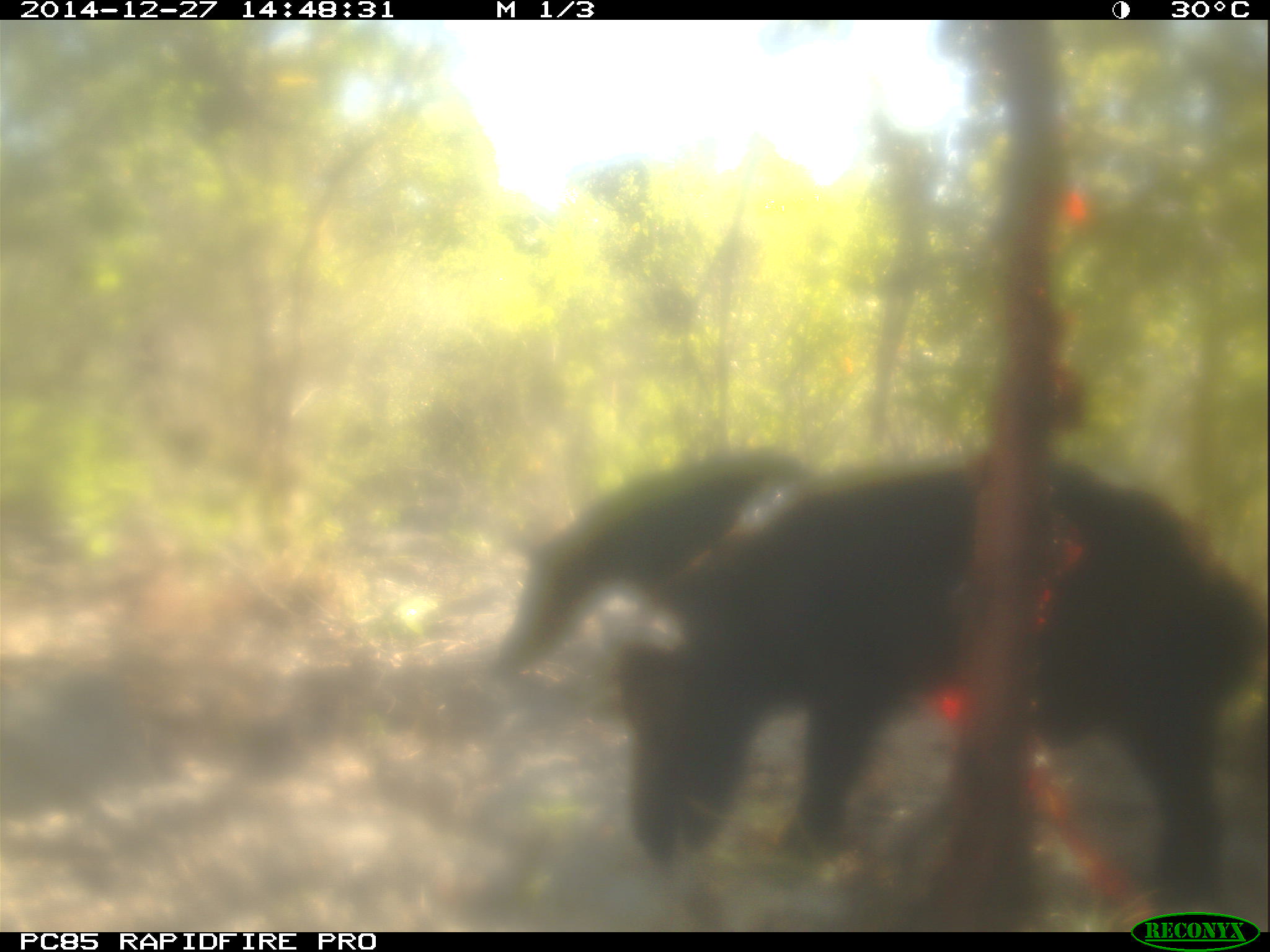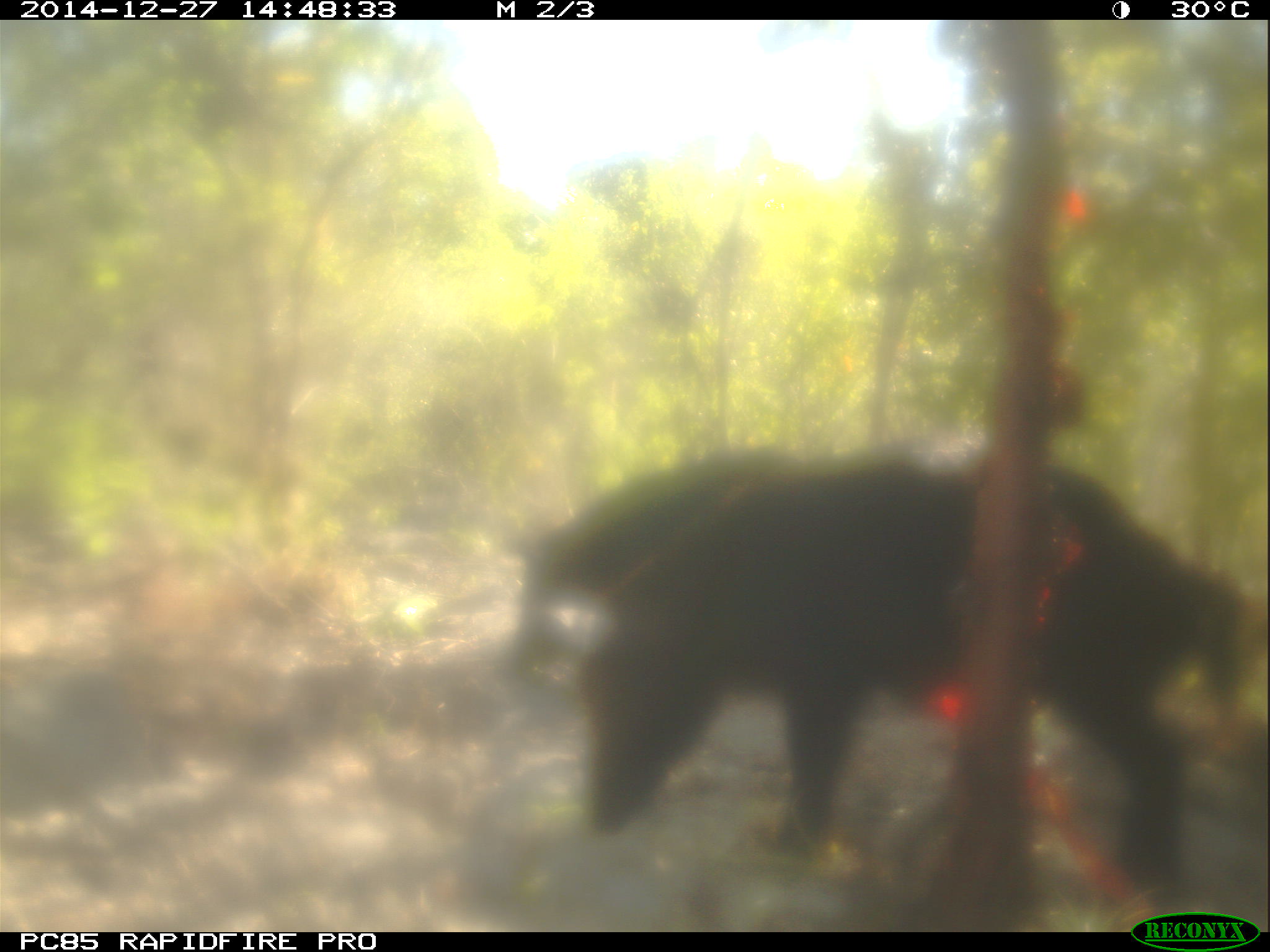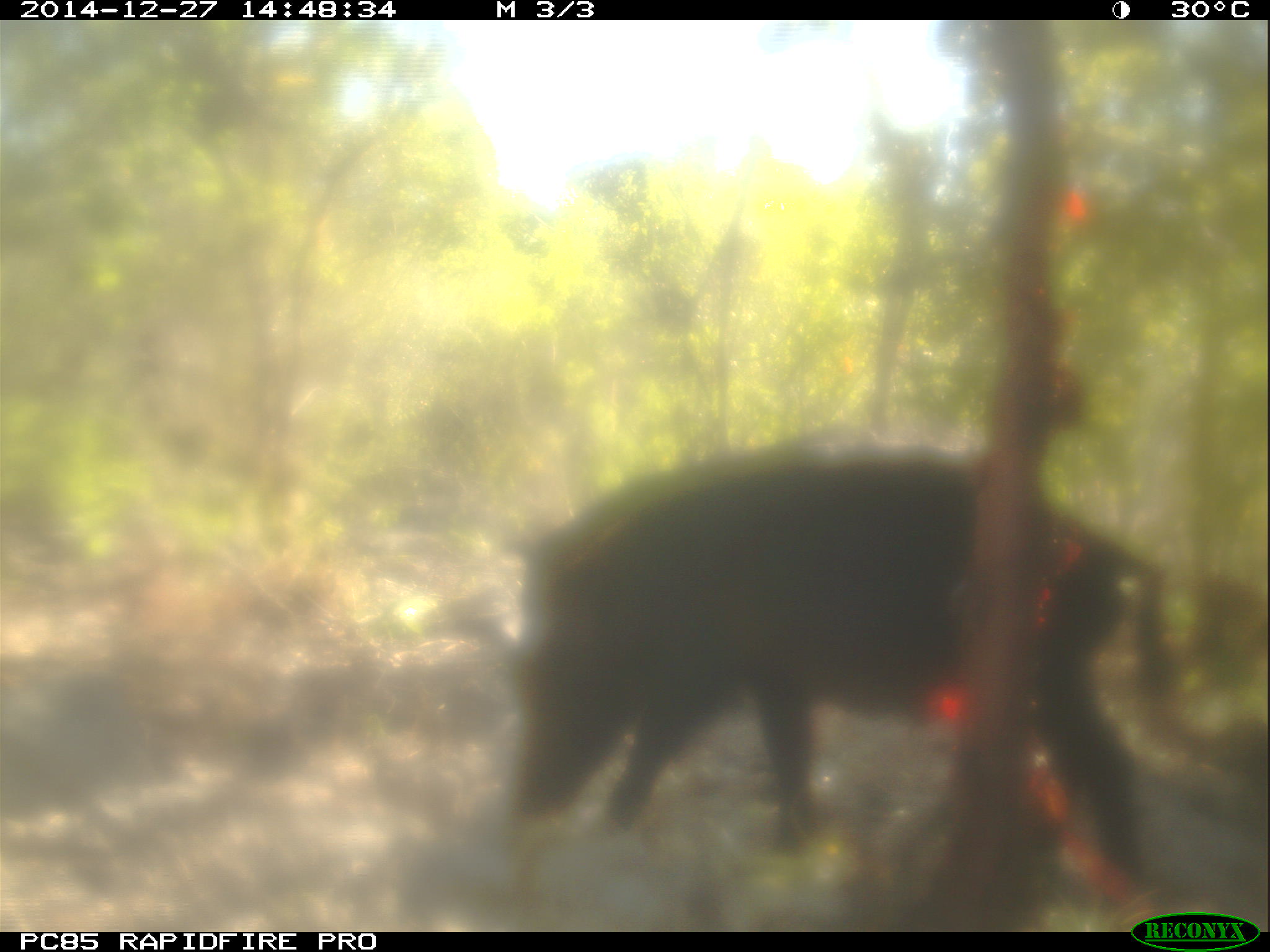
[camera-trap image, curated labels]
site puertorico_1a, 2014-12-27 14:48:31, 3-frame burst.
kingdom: Animalia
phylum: Chordata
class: Mammalia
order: Artiodactyla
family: Suidae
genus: Sus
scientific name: Sus scrofa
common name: pig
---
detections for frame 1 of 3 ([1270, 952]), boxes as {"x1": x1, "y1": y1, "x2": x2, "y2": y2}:
pig: {"x1": 600, "y1": 442, "x2": 1270, "y2": 902}; {"x1": 497, "y1": 441, "x2": 820, "y2": 683}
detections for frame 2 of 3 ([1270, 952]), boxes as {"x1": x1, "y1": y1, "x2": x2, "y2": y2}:
pig: {"x1": 572, "y1": 445, "x2": 1264, "y2": 879}; {"x1": 499, "y1": 440, "x2": 830, "y2": 687}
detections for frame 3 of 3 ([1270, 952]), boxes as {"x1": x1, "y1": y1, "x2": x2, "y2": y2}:
pig: {"x1": 499, "y1": 426, "x2": 1171, "y2": 894}